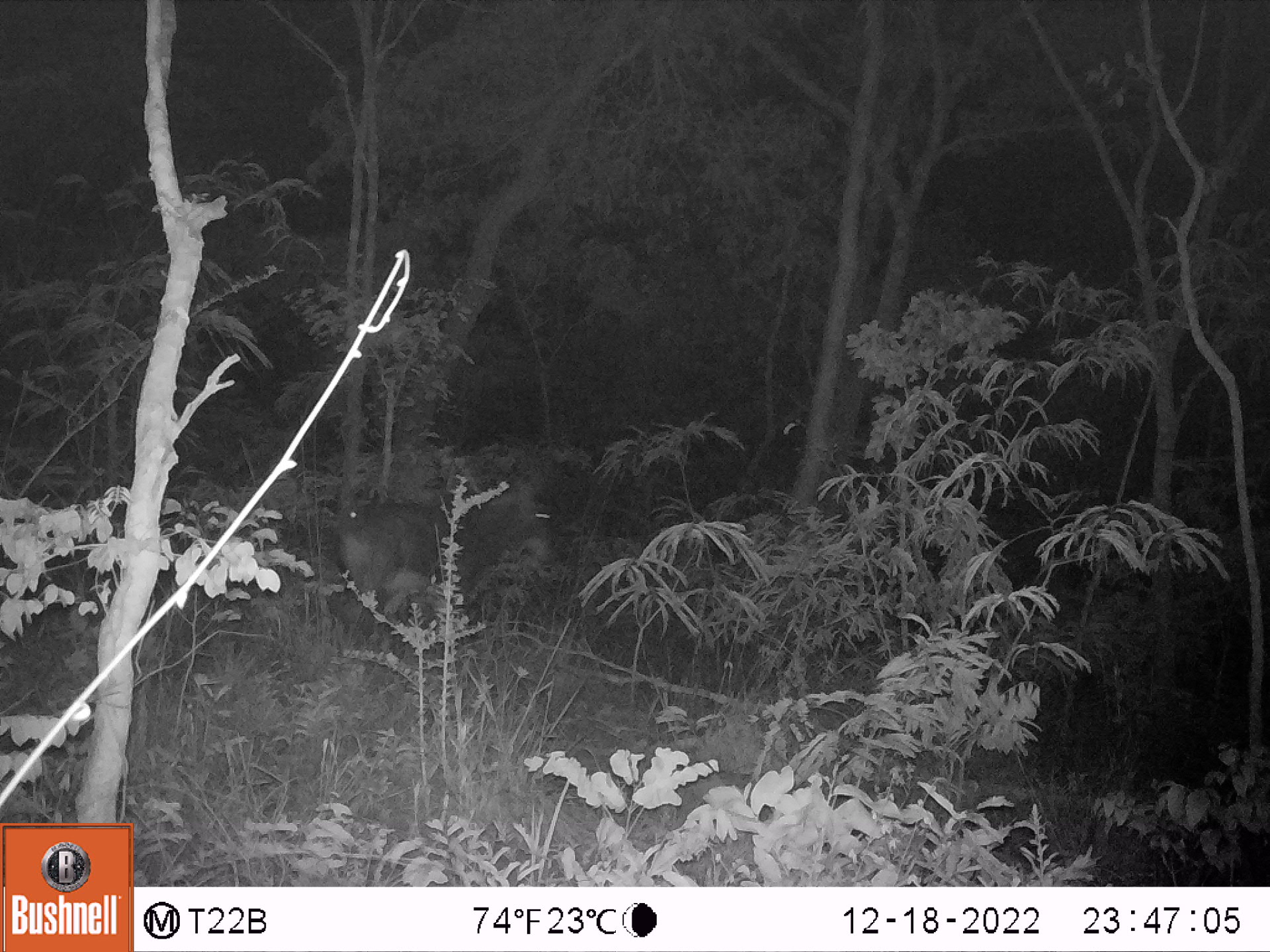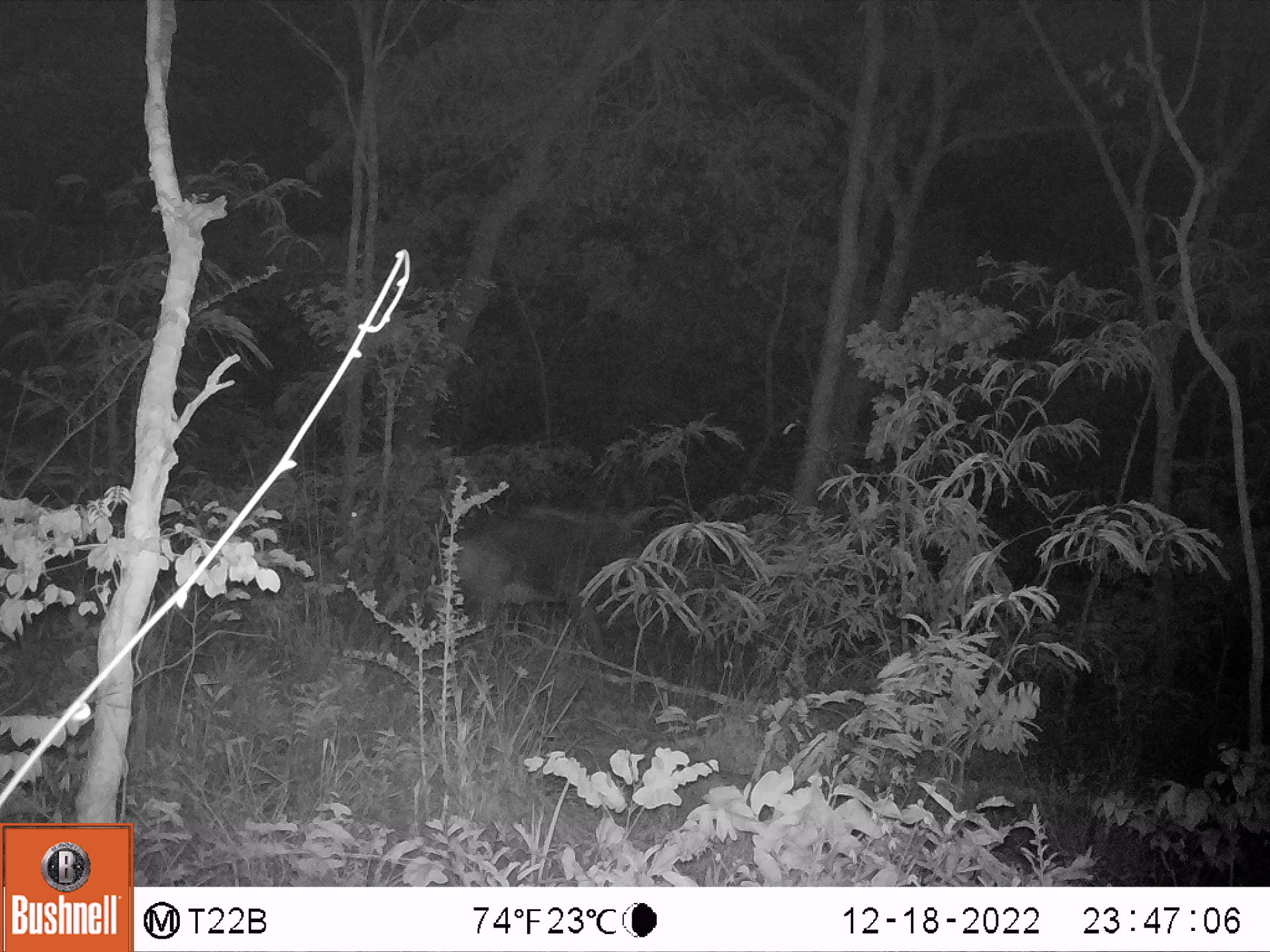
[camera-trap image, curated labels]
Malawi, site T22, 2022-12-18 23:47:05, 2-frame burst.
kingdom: Animalia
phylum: Chordata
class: Mammalia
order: Artiodactyla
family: Bovidae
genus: Hippotragus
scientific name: Hippotragus niger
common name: sable antelope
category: sable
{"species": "sable (sable antelope) (Hippotragus niger)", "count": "1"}